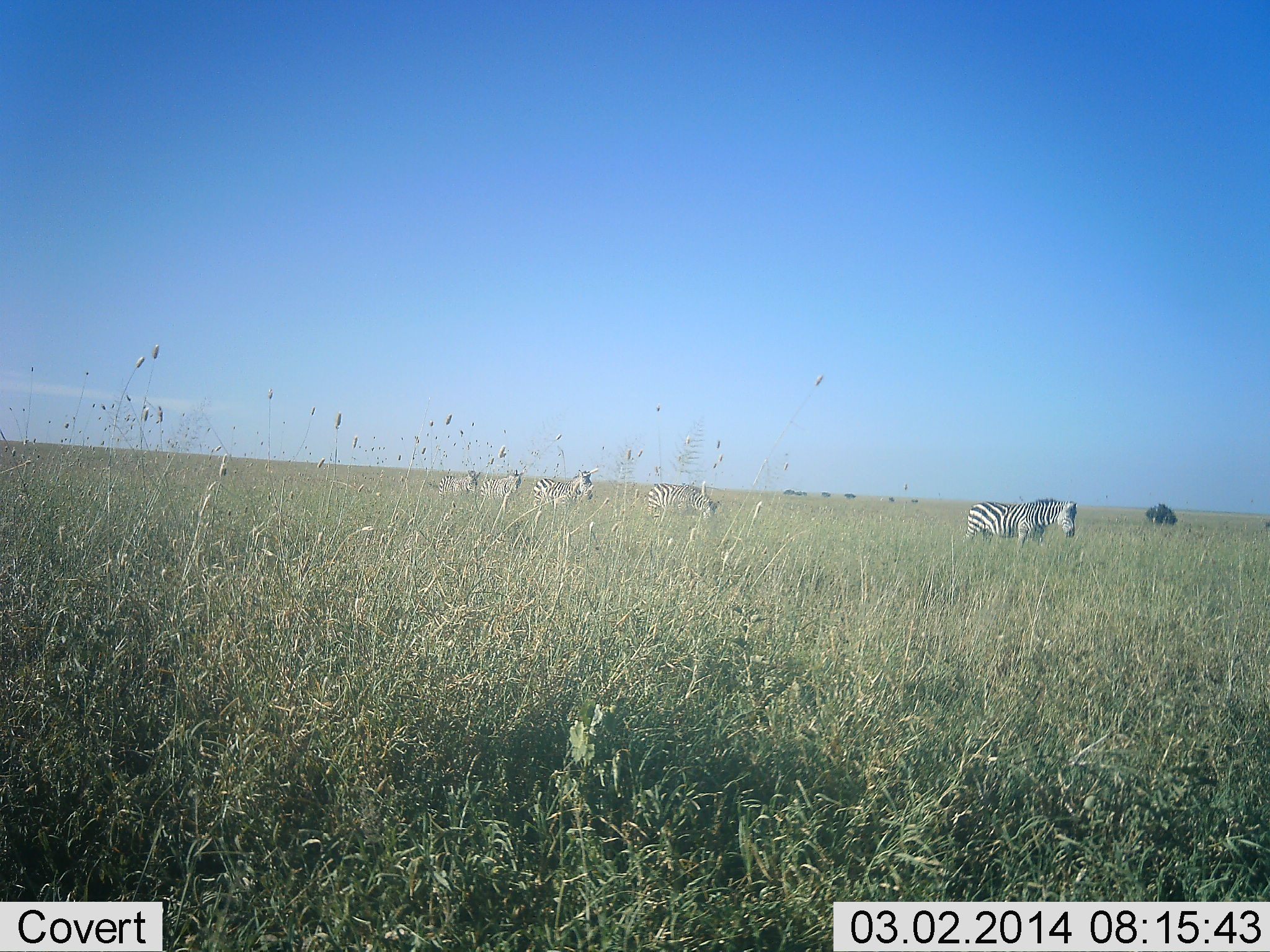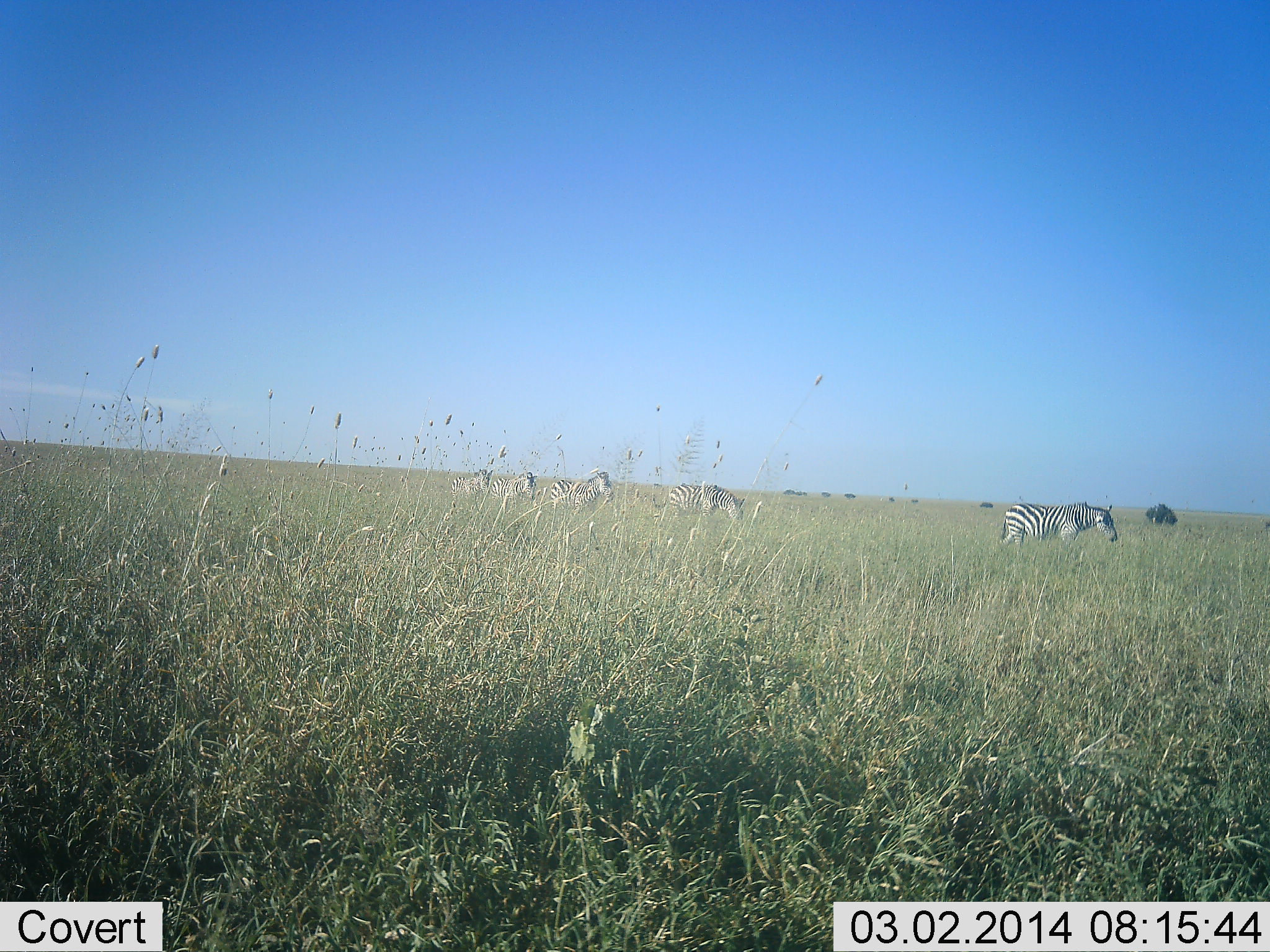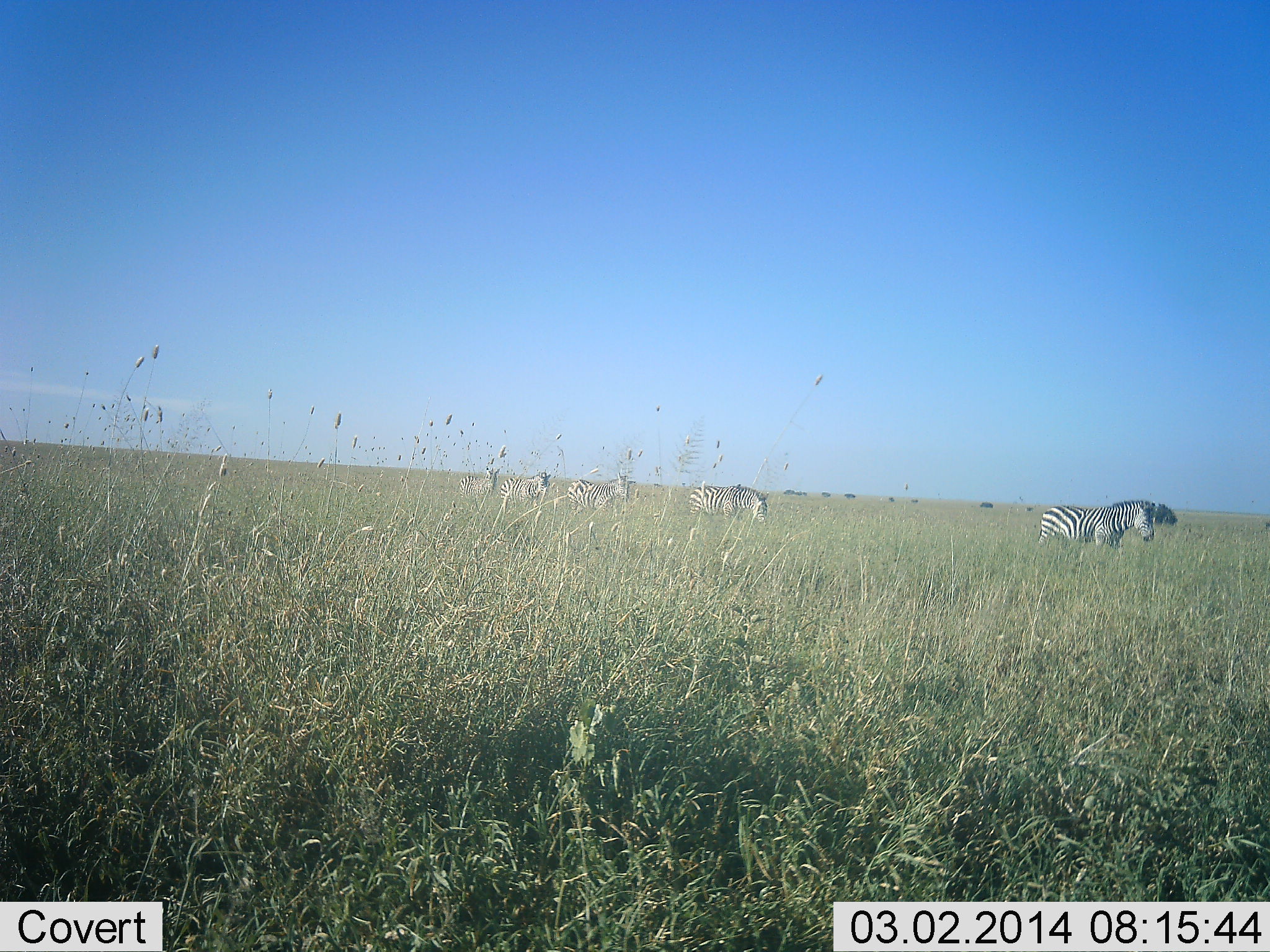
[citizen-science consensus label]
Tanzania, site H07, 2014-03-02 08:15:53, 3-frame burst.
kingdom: Animalia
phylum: Chordata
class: Mammalia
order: Perissodactyla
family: Equidae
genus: Equus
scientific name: Equus quagga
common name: plains zebra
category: zebra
Zebra (plains zebra) (Equus quagga), count 5. Behavior (volunteer vote fractions): standing 9%, resting 0%, moving 100%, interacting 0%. Young present (vote fraction): 0%. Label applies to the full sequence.